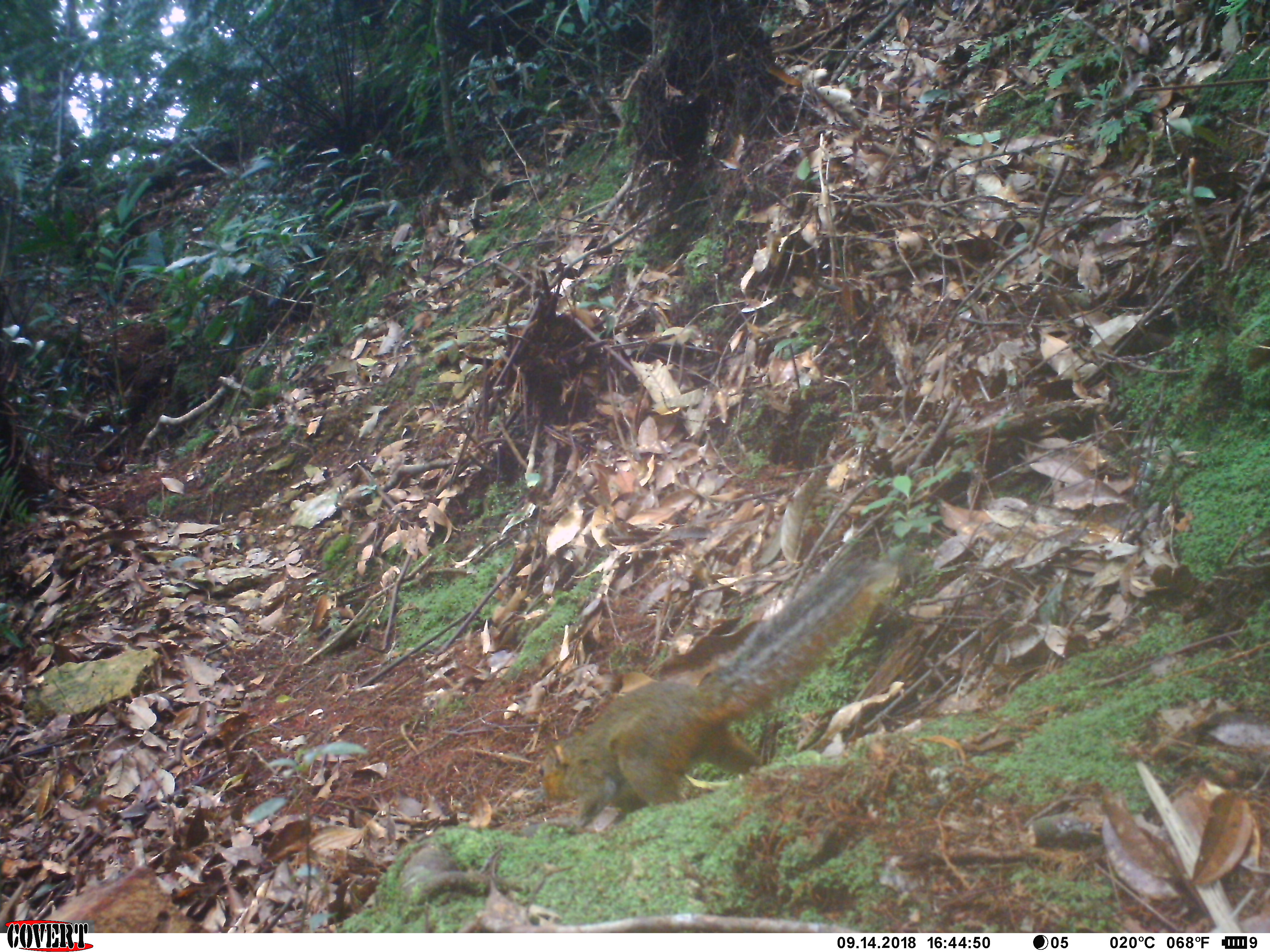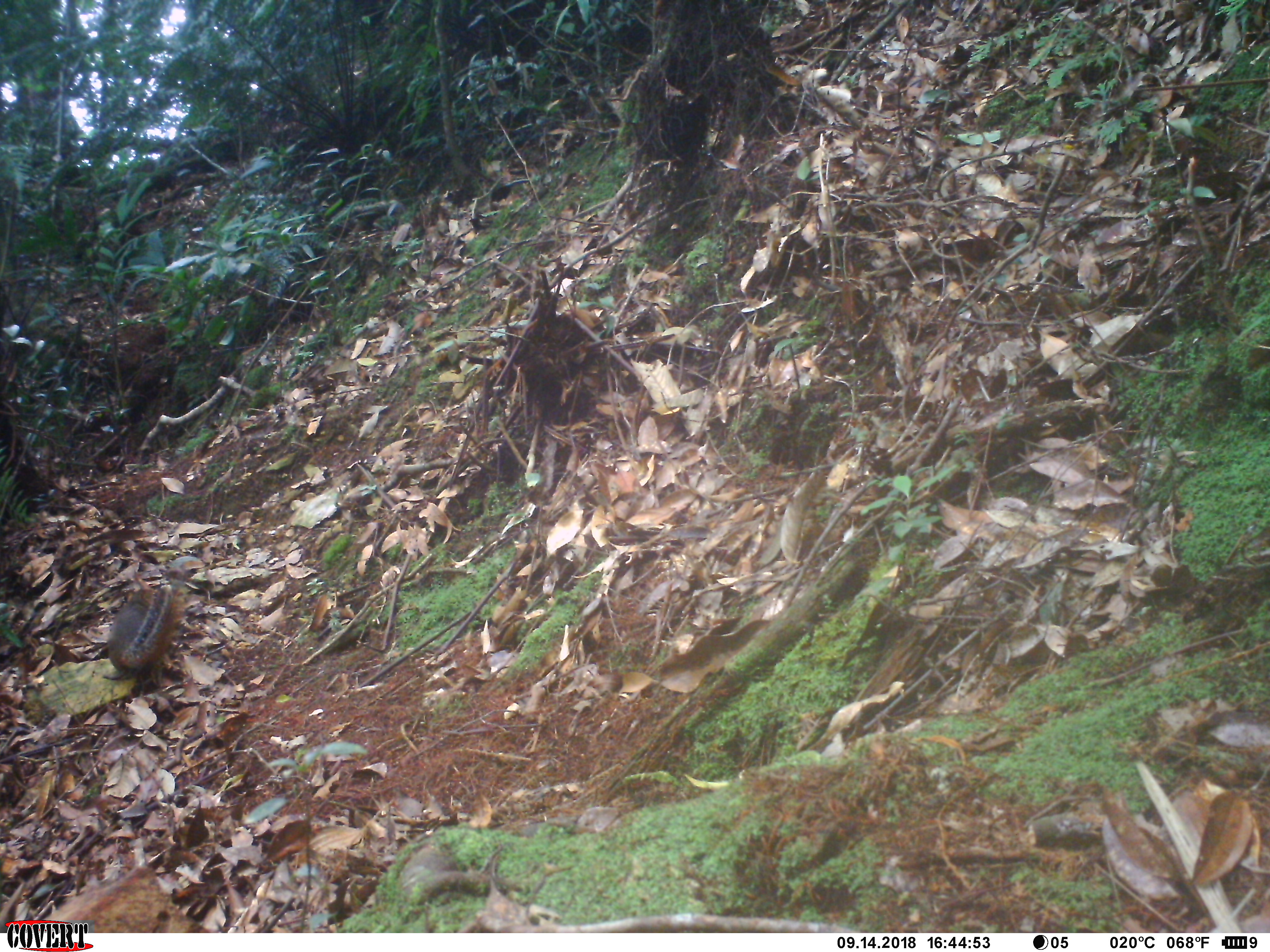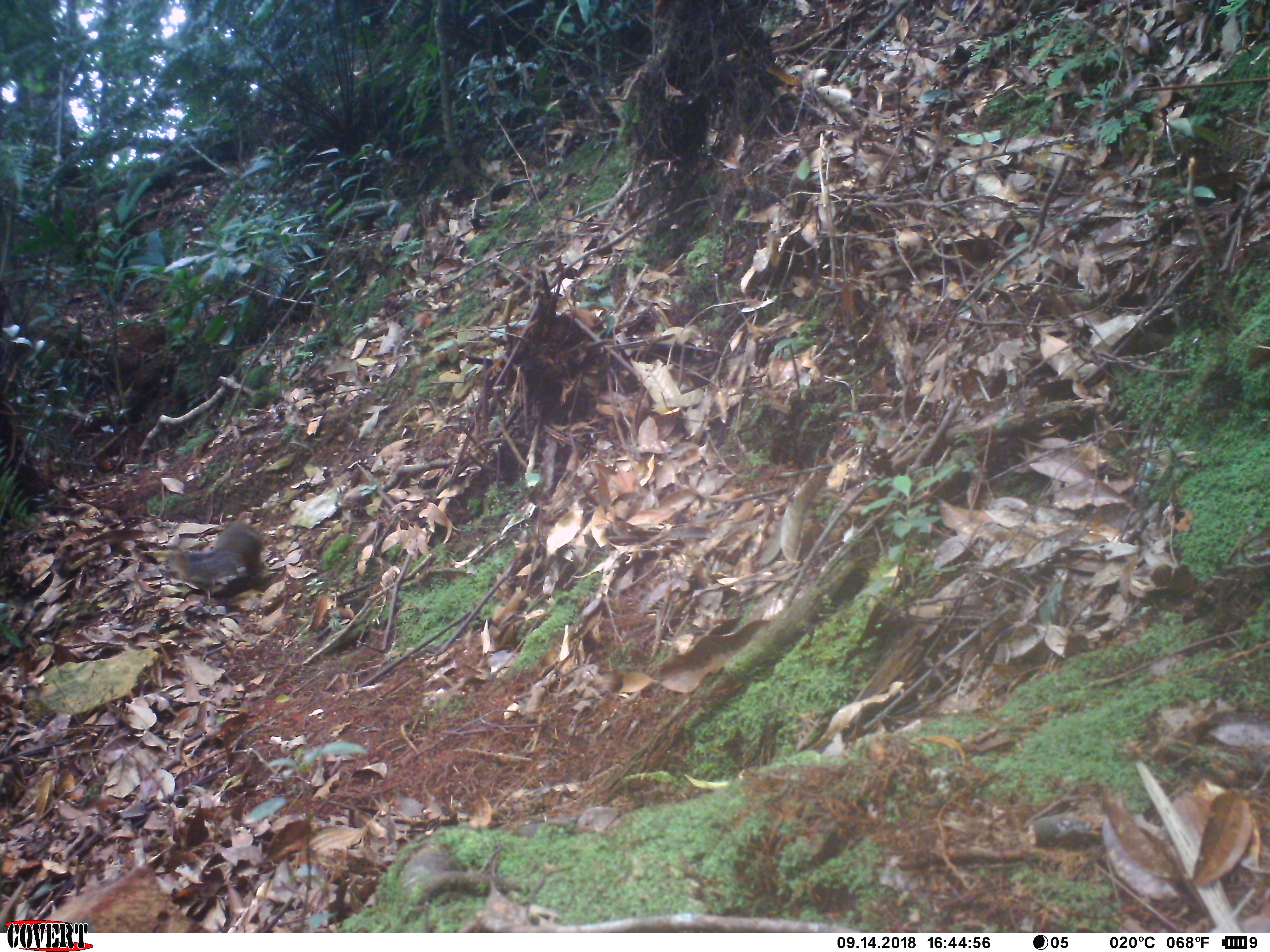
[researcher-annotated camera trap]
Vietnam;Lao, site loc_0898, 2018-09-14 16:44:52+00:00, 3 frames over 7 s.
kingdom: Animalia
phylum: Chordata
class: Mammalia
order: Rodentia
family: Sciuridae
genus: Dremomys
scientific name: Dremomys rufigenis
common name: red-cheeked squirrel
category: red cheeked squirrel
Red cheeked squirrel (red-cheeked squirrel) (Dremomys rufigenis). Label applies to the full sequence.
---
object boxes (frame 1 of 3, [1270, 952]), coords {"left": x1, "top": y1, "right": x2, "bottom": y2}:
red cheeked squirrel: {"left": 534, "top": 546, "right": 895, "bottom": 827}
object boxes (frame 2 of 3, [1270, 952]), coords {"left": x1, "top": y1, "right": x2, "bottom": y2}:
red cheeked squirrel: {"left": 108, "top": 567, "right": 188, "bottom": 681}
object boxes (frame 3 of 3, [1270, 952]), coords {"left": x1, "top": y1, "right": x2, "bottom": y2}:
red cheeked squirrel: {"left": 162, "top": 521, "right": 272, "bottom": 602}